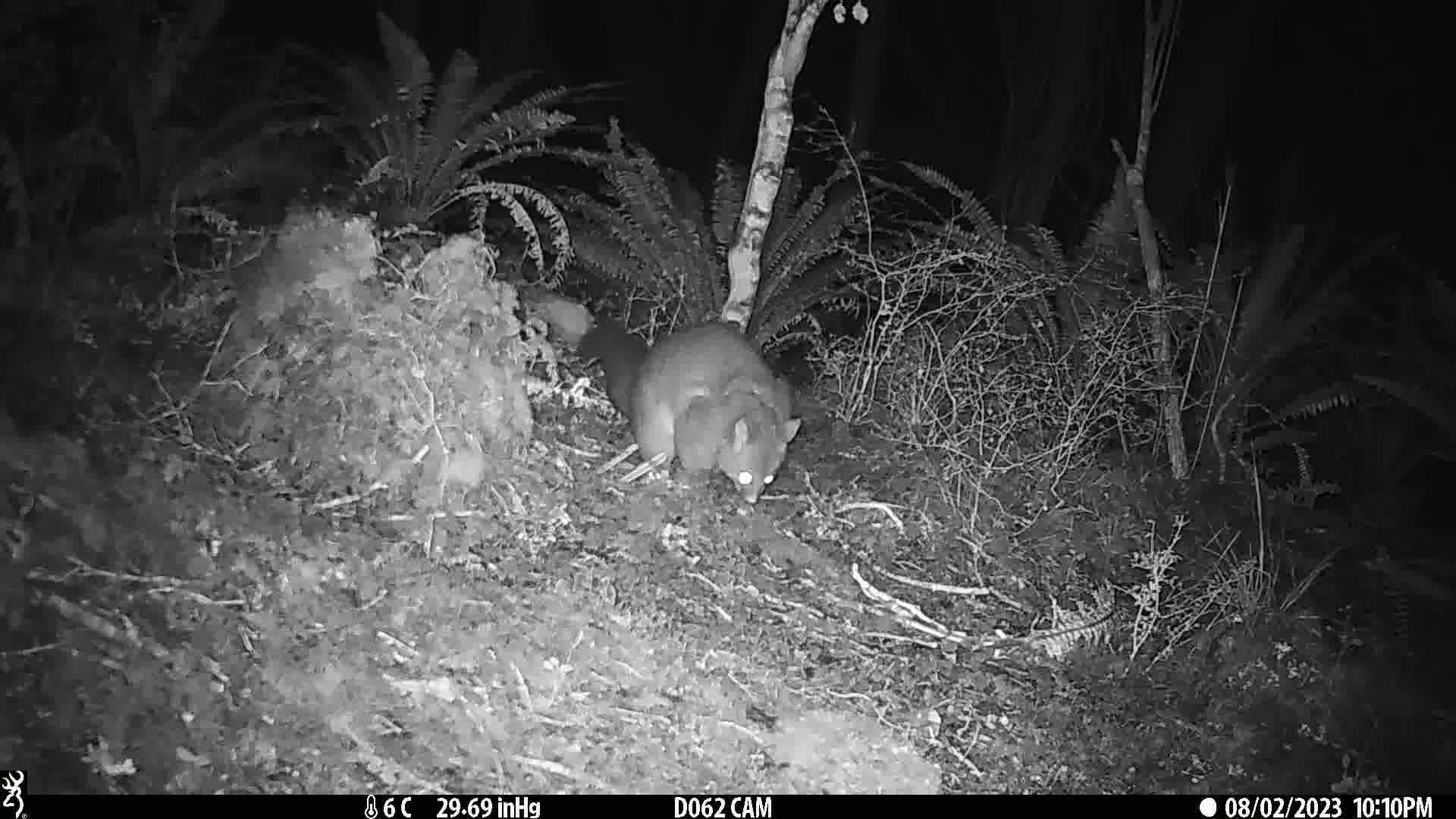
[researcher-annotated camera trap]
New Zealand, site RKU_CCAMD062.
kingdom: Animalia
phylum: Chordata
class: Mammalia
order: Diprotodontia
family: Phalangeridae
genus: Trichosurus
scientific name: Trichosurus vulpecula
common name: common brushtail possum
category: possum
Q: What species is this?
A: Possum (common brushtail possum) (Trichosurus vulpecula).